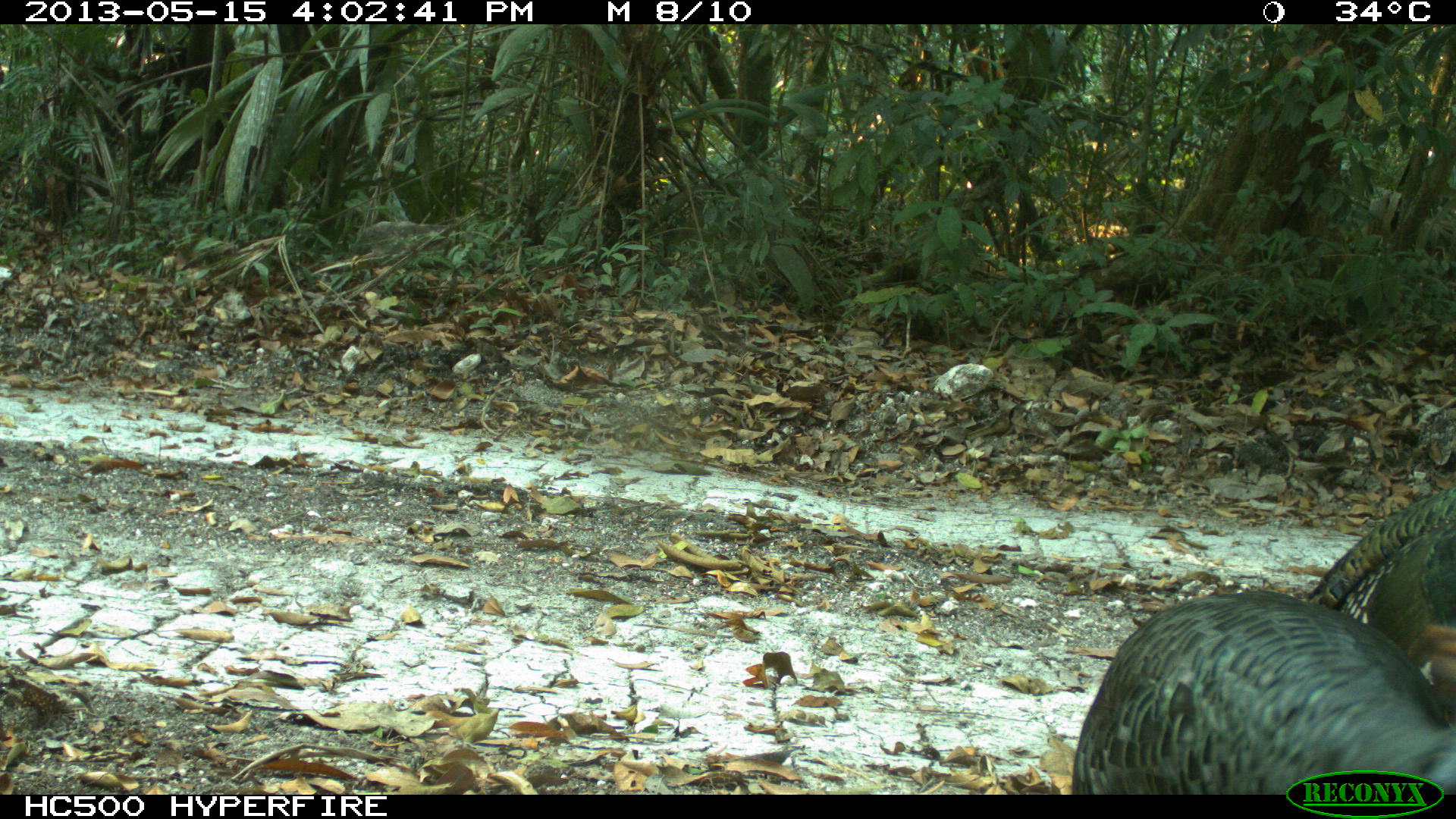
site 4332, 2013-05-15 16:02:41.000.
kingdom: Animalia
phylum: Chordata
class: Aves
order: Galliformes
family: Phasianidae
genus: Meleagris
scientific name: Meleagris ocellata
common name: ocellated turkey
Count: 2.